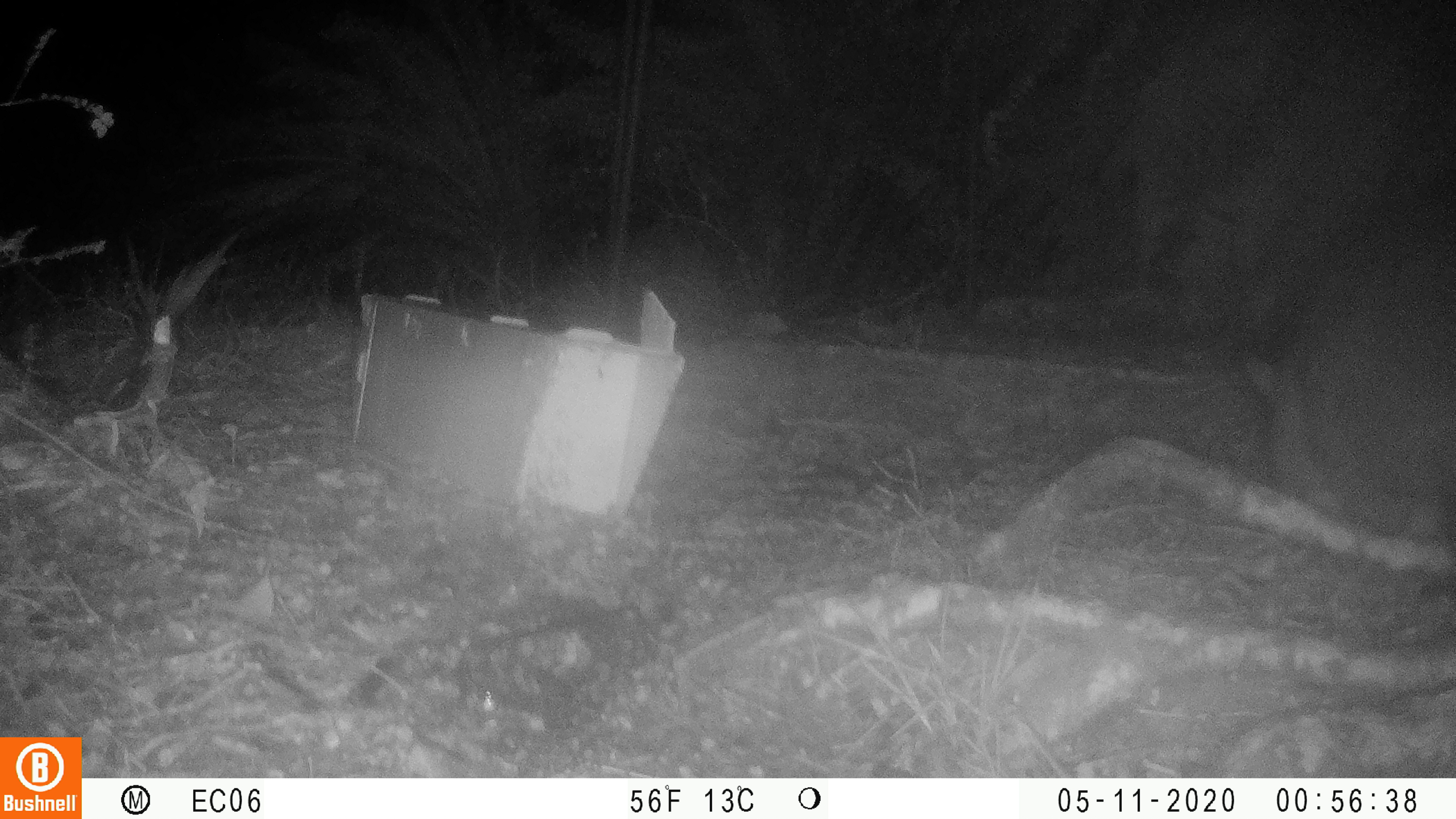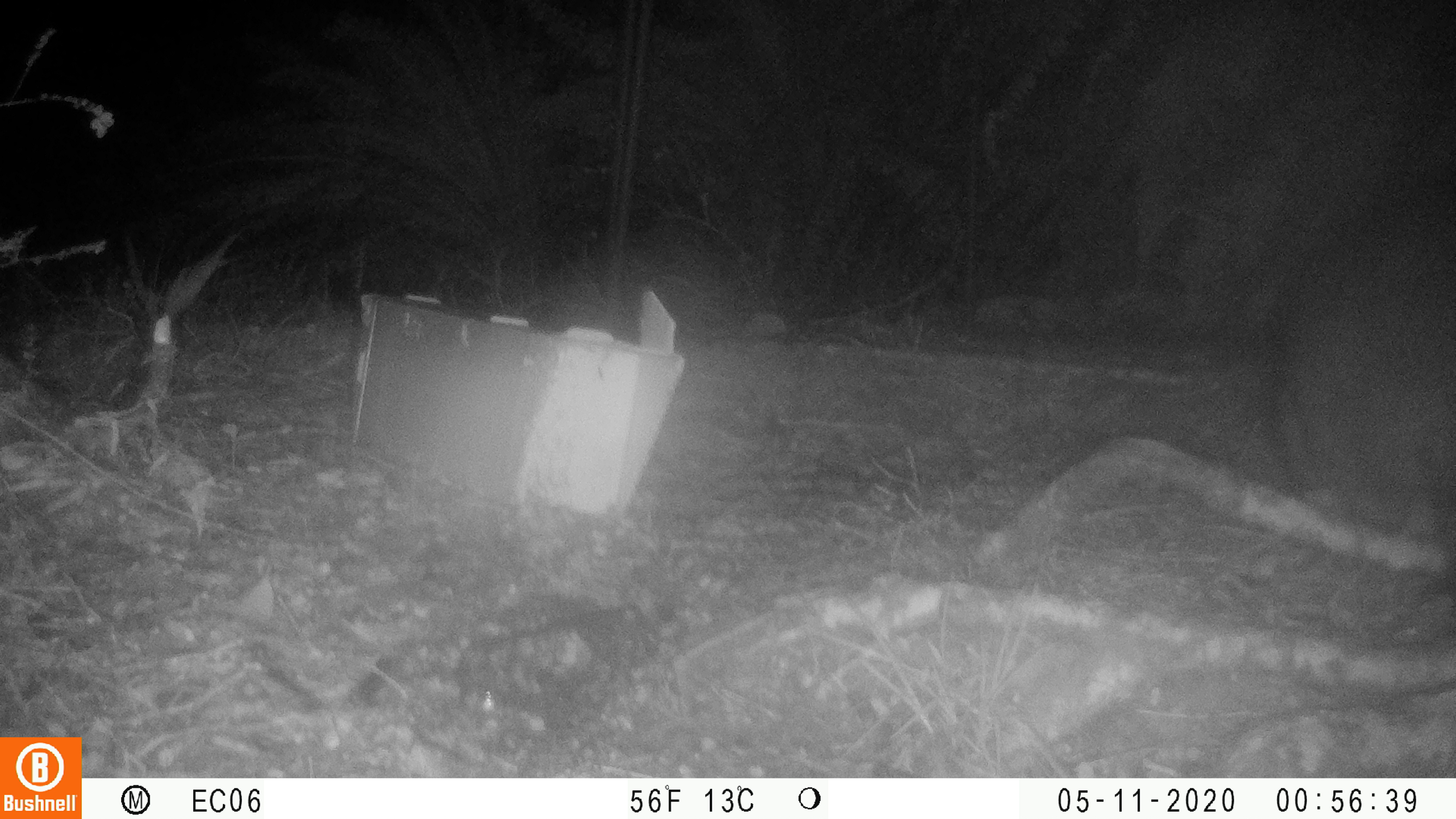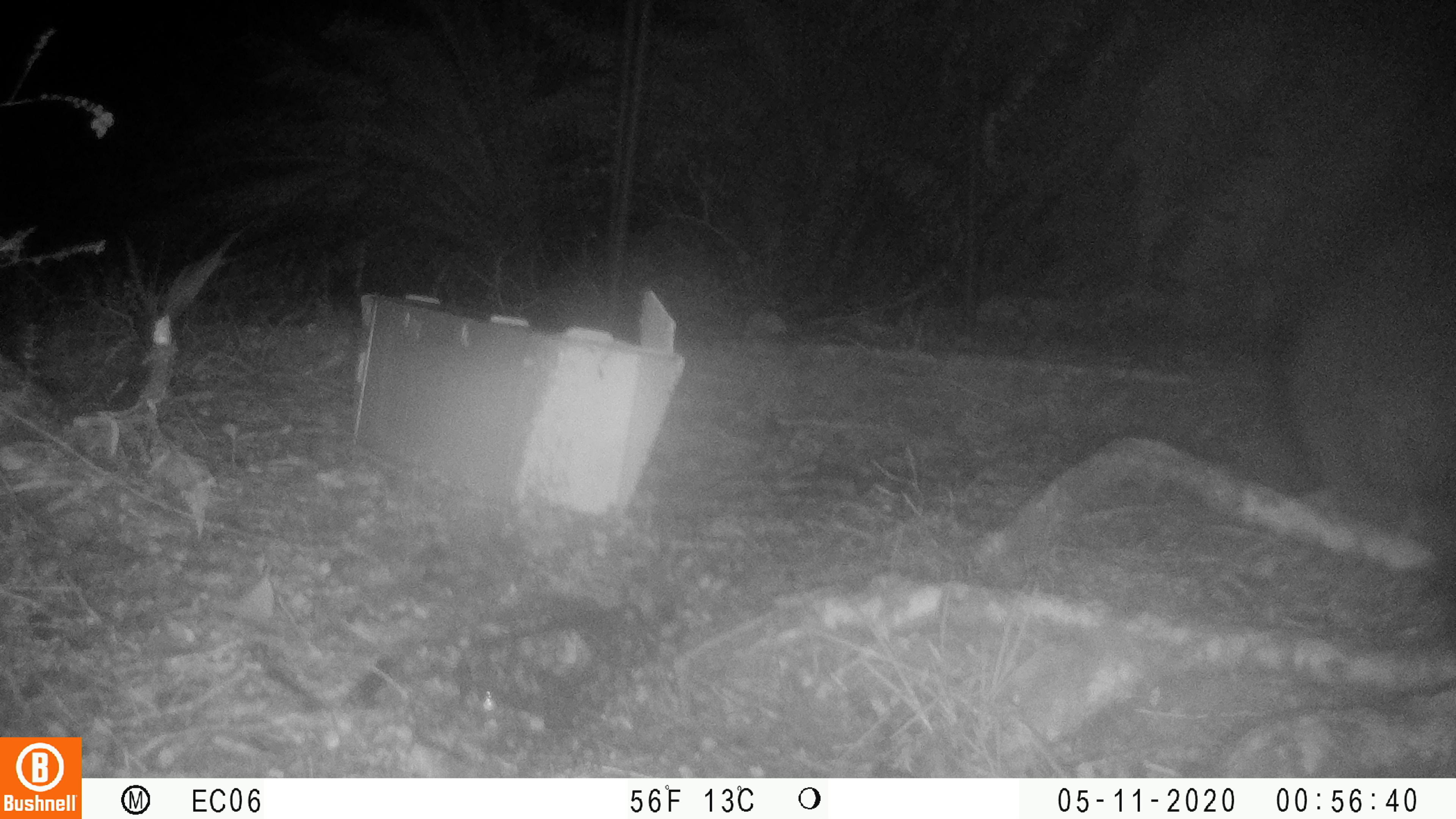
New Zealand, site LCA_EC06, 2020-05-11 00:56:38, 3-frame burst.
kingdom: Animalia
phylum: Chordata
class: Mammalia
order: Diprotodontia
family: Phalangeridae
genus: Trichosurus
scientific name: Trichosurus vulpecula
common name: common brushtail possum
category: possum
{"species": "possum (common brushtail possum) (Trichosurus vulpecula)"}